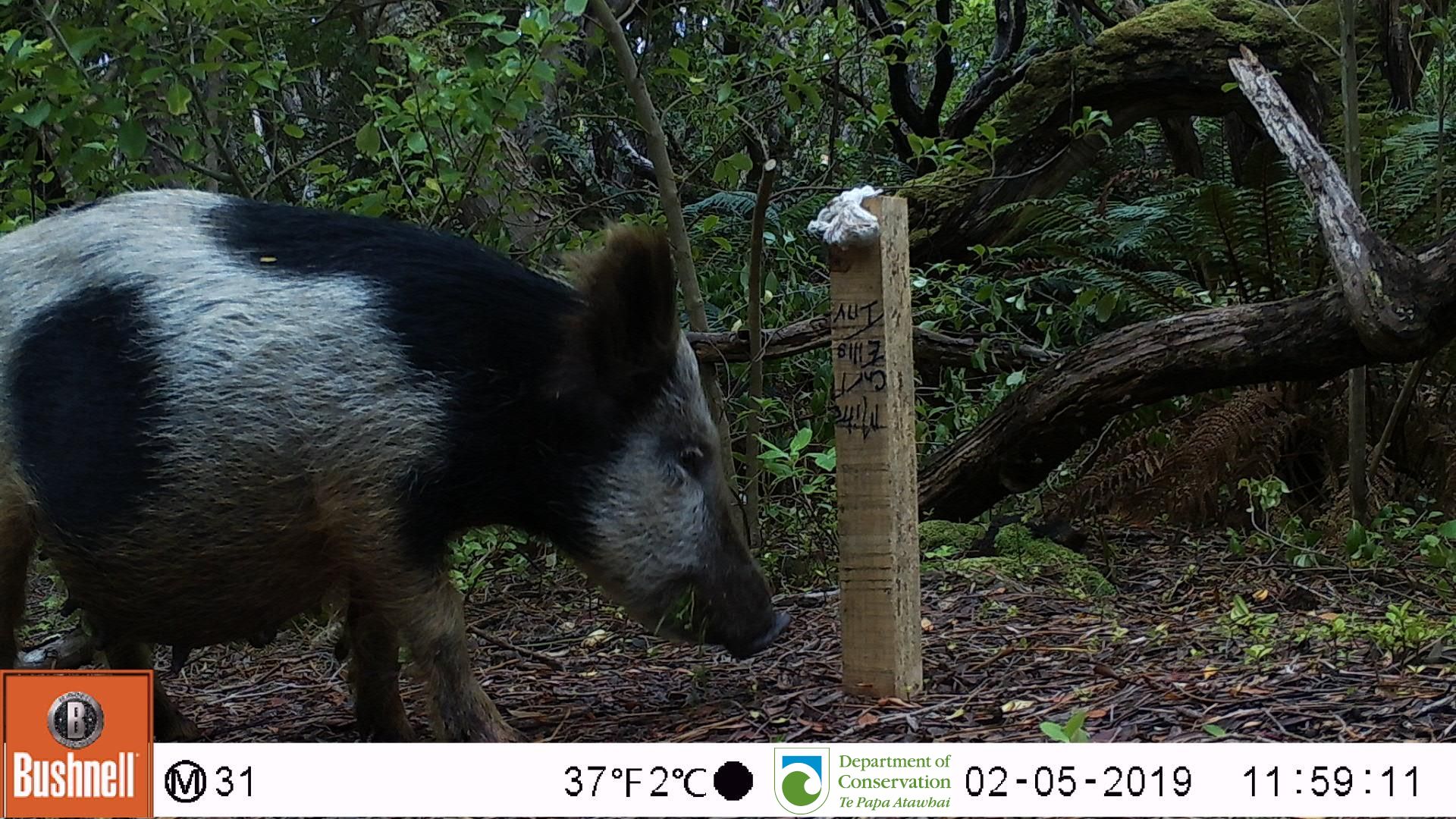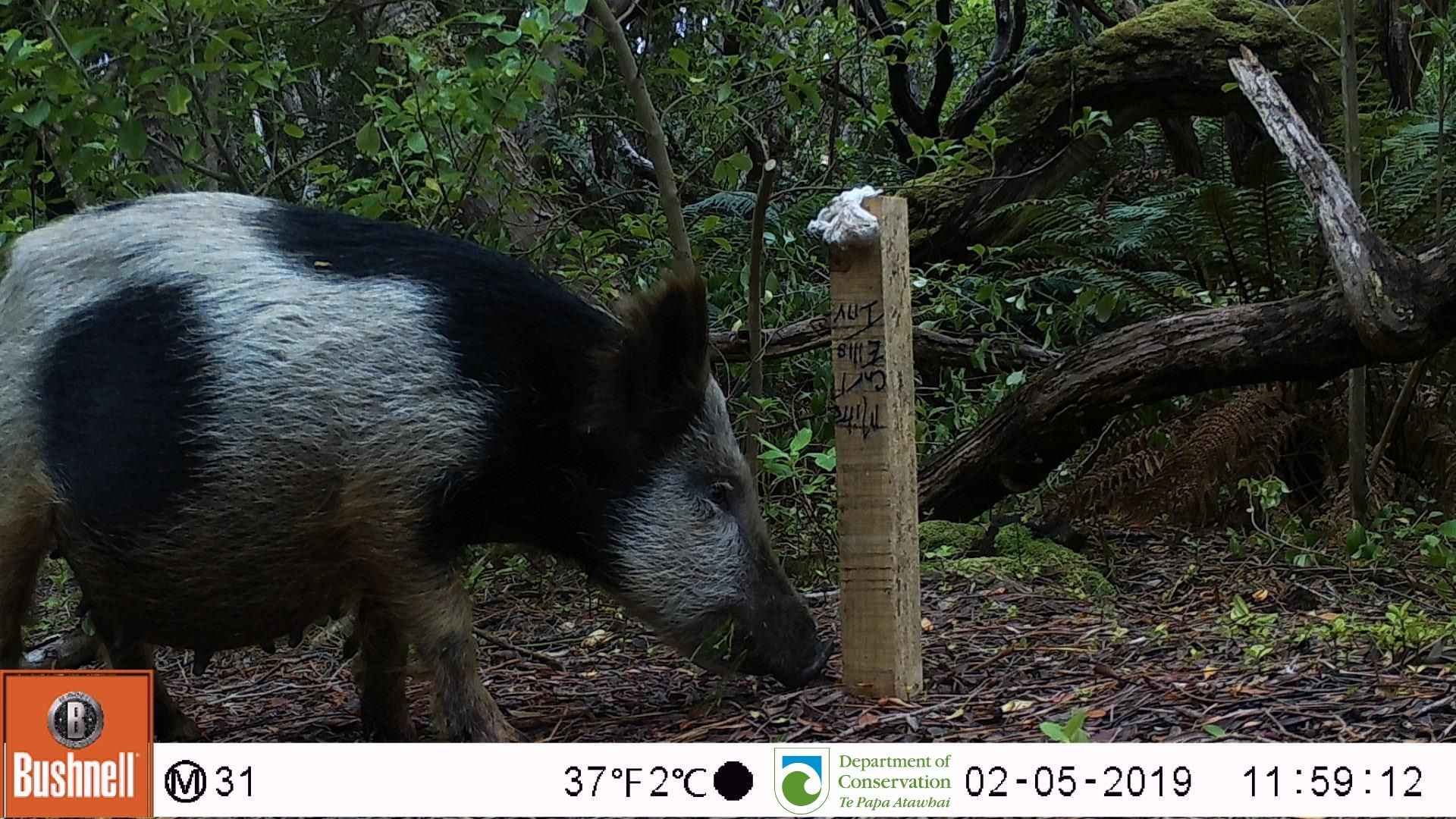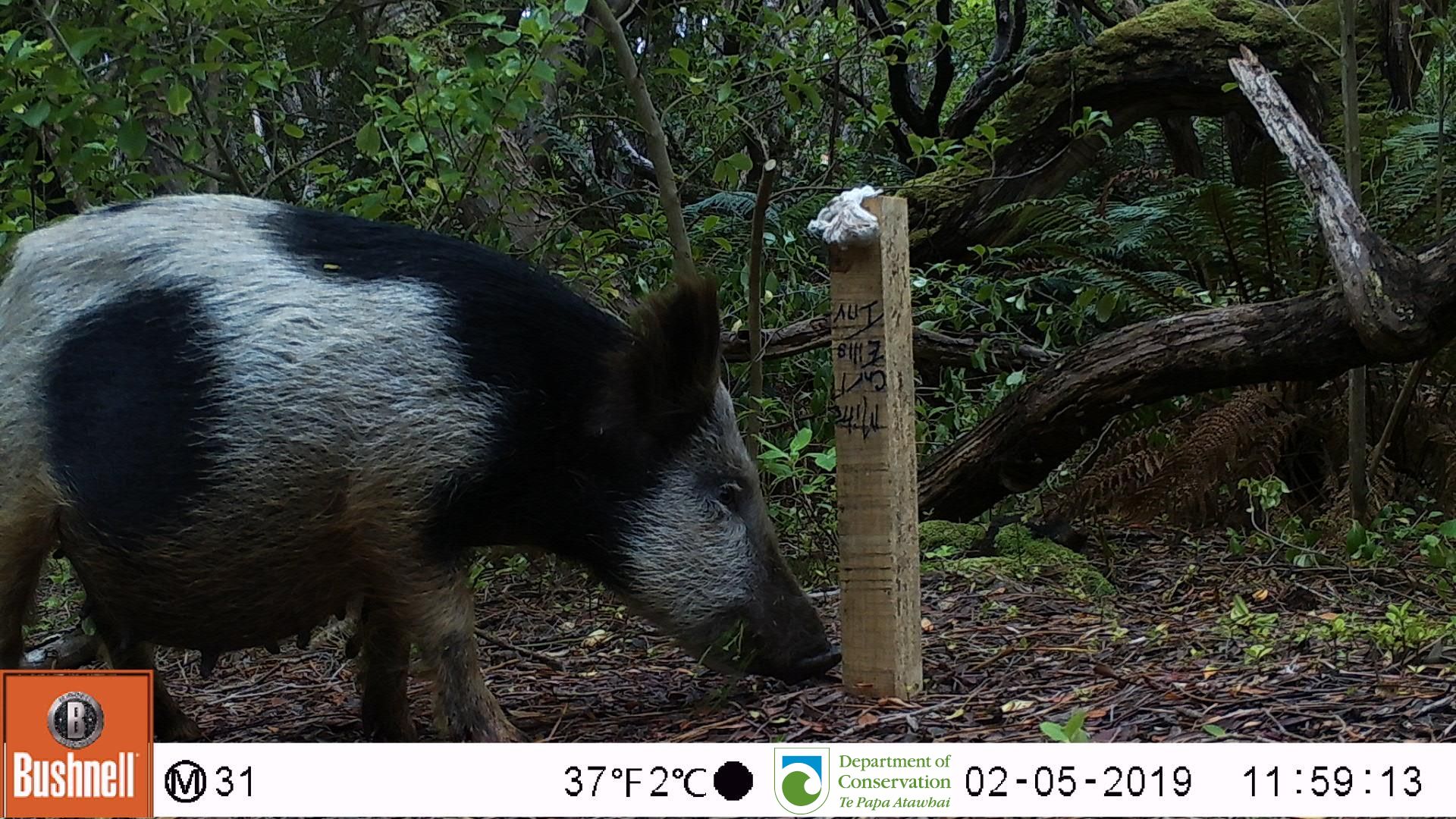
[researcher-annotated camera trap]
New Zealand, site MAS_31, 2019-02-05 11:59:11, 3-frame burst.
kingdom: Animalia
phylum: Chordata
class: Mammalia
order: Artiodactyla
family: Suidae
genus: Sus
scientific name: Sus scrofa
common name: pig